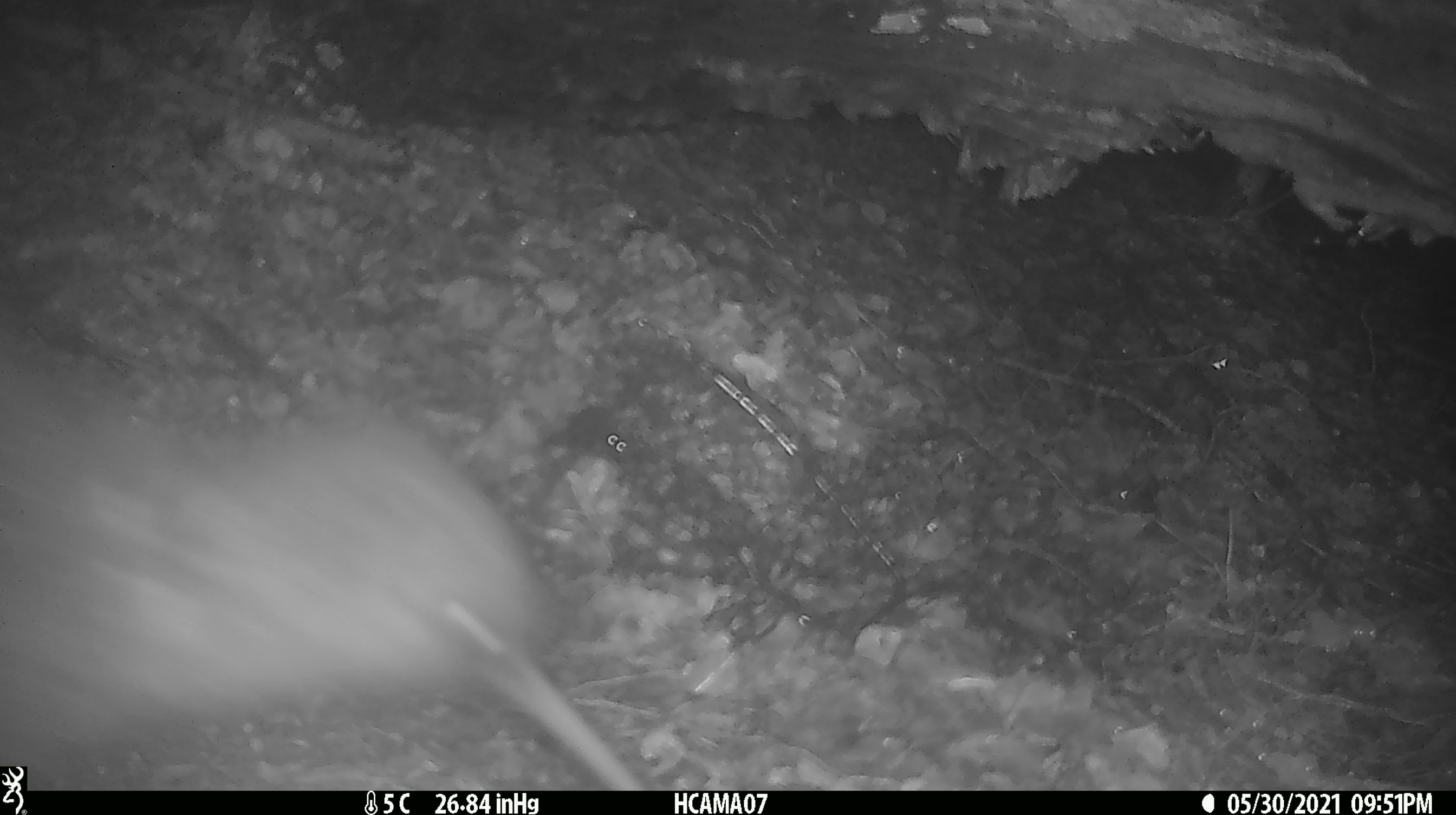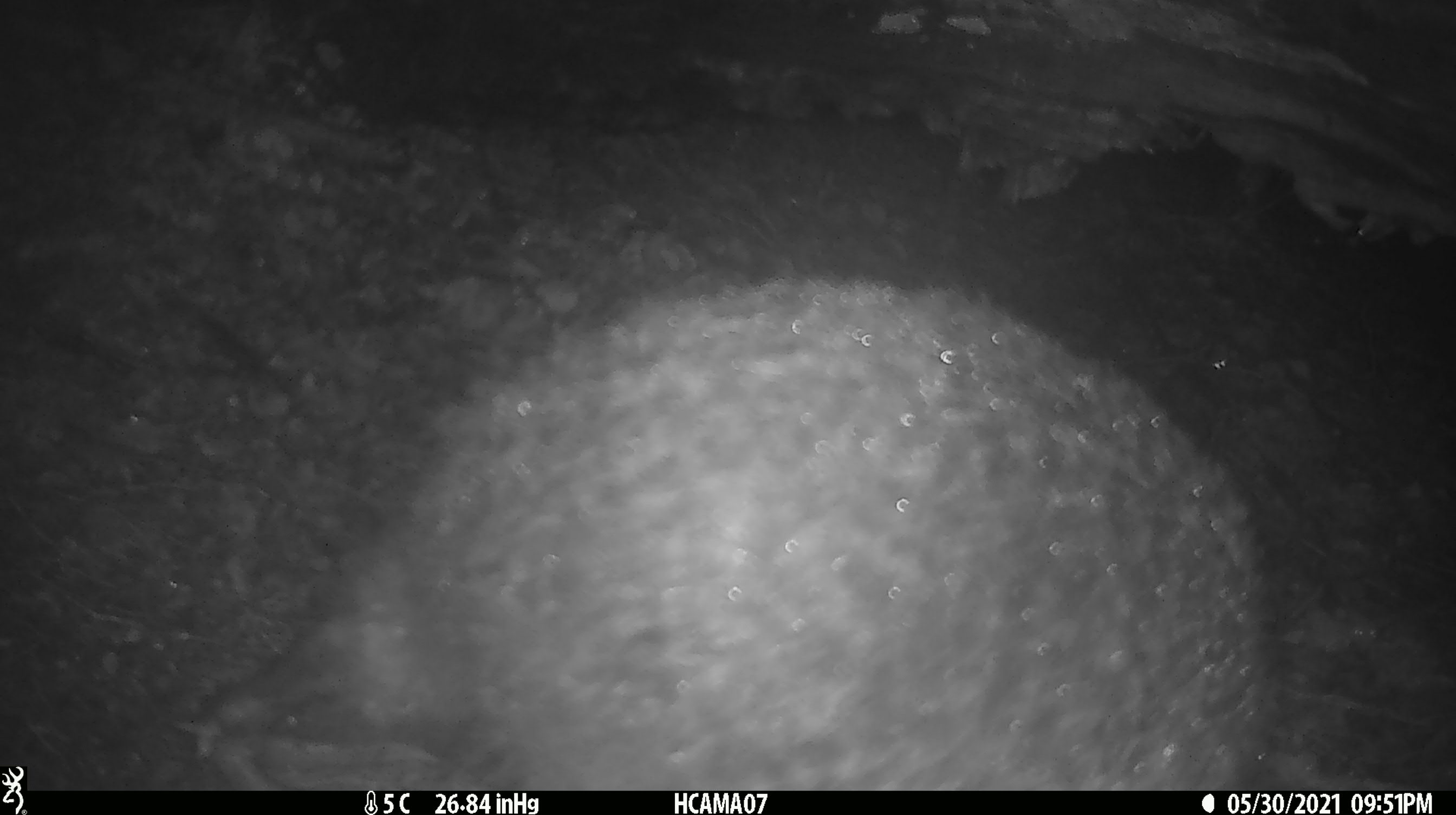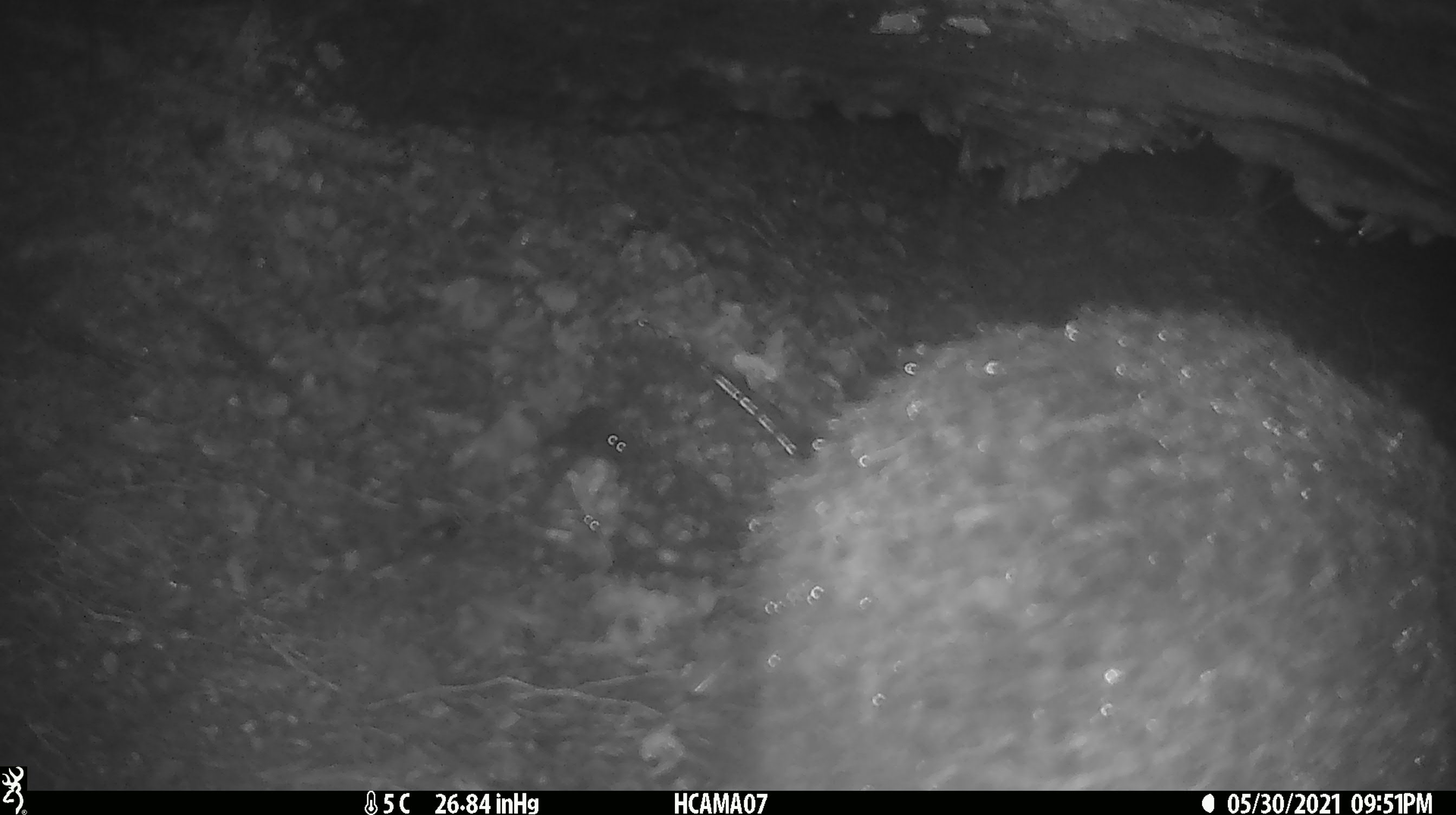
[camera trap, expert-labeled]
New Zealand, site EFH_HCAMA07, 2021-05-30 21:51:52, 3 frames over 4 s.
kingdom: Animalia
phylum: Chordata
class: Aves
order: Apterygiformes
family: Apterygidae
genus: Apteryx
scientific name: Apteryx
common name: kiwi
Kiwi (Apteryx).